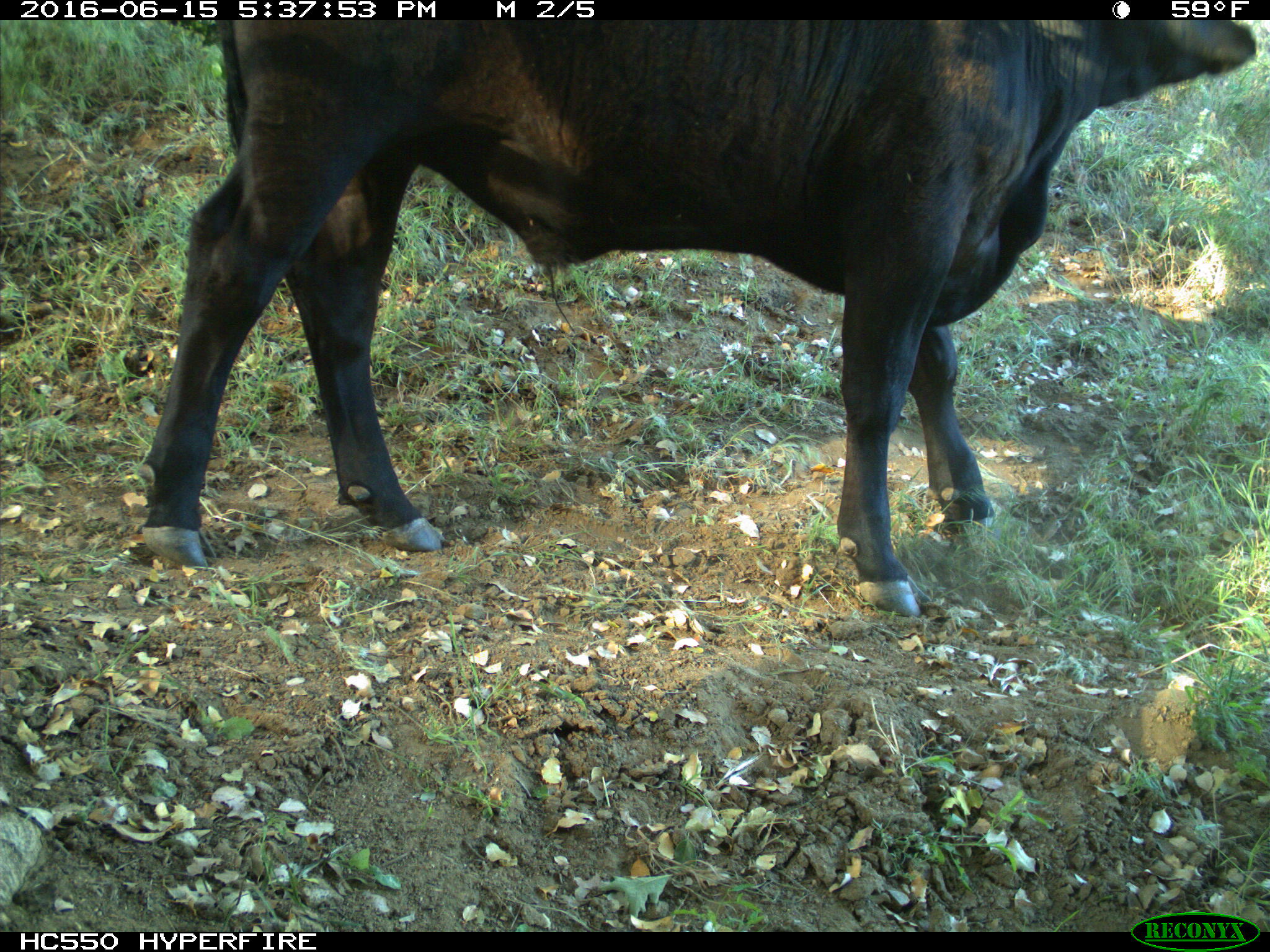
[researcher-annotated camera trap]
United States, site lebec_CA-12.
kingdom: Animalia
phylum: Chordata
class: Mammalia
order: Artiodactyla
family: Bovidae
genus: Bos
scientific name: Bos taurus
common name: domestic cow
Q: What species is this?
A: Bos taurus (domestic cow).